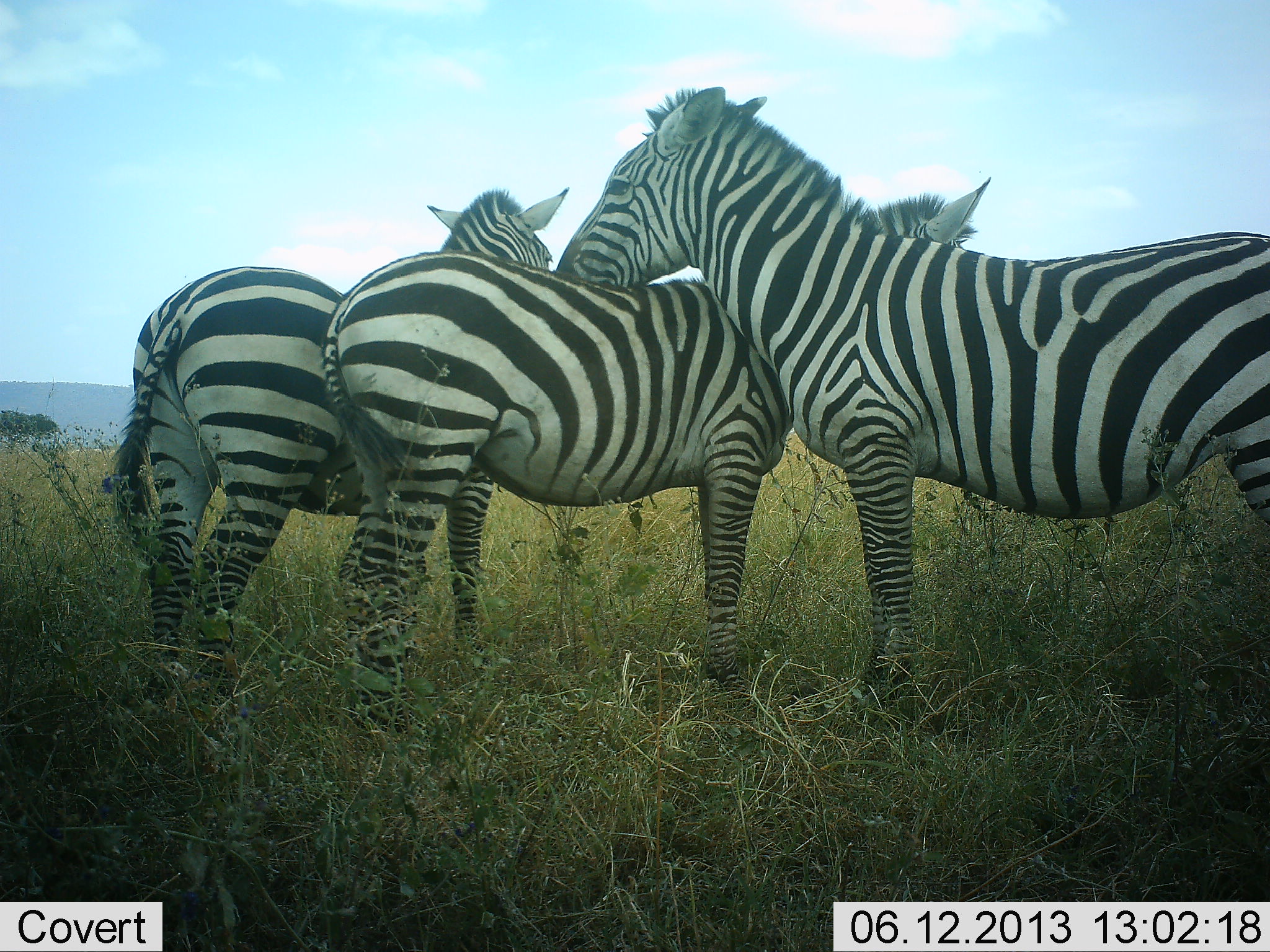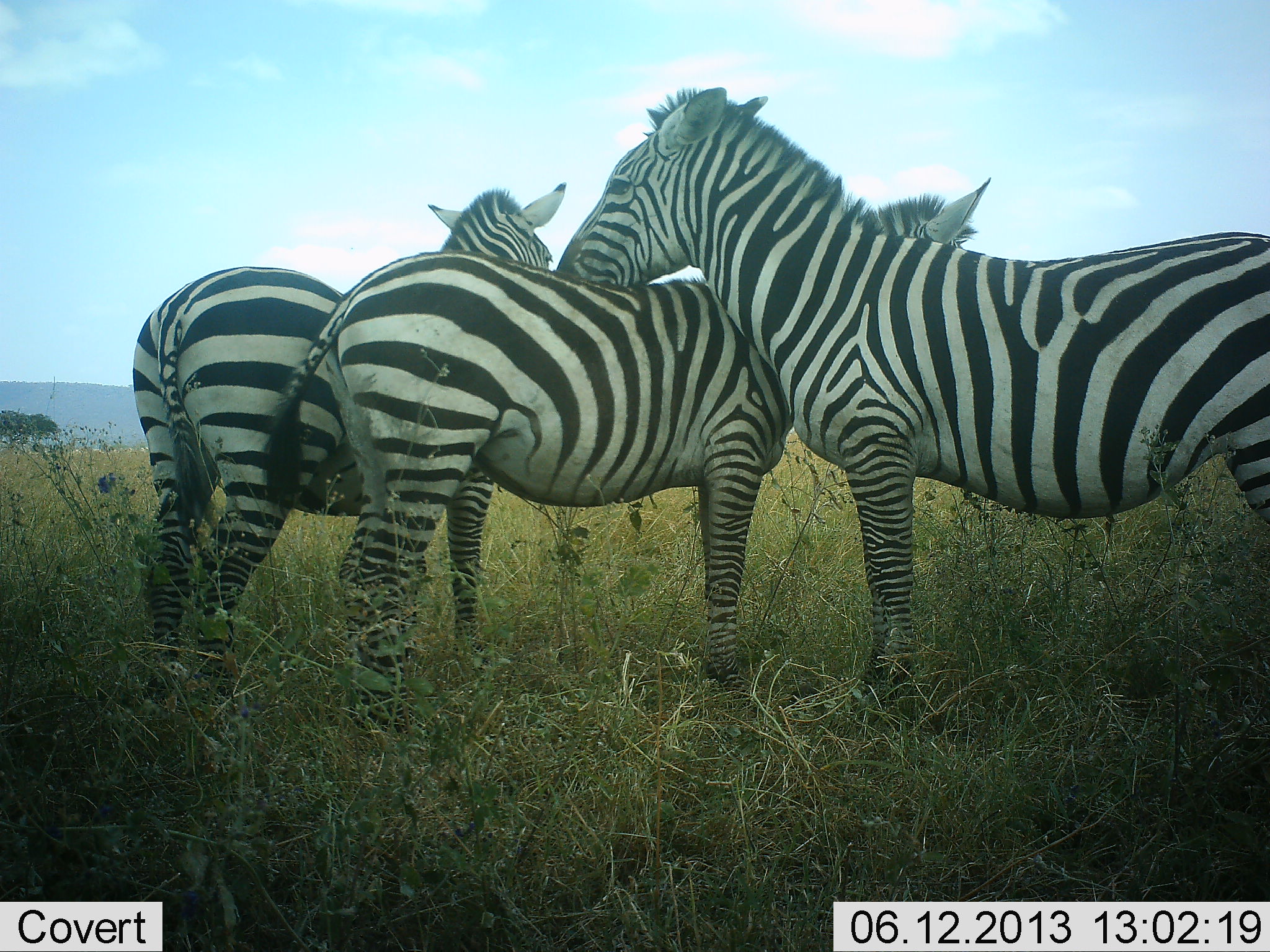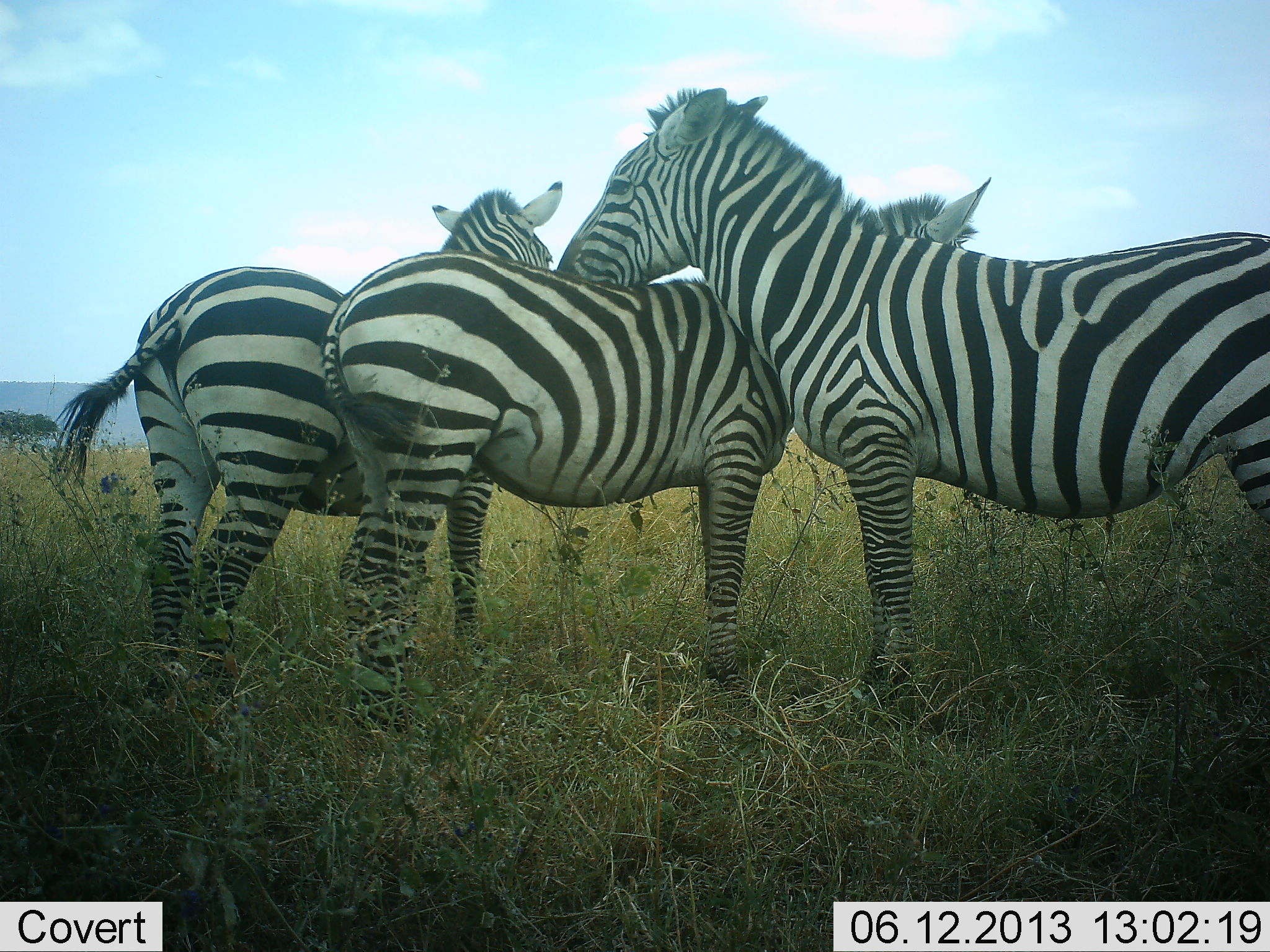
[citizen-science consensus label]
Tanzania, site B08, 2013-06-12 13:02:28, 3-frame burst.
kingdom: Animalia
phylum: Chordata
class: Mammalia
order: Perissodactyla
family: Equidae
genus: Equus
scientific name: Equus quagga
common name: plains zebra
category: zebra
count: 3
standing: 100%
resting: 10%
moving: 10%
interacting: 30%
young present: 0%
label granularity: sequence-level